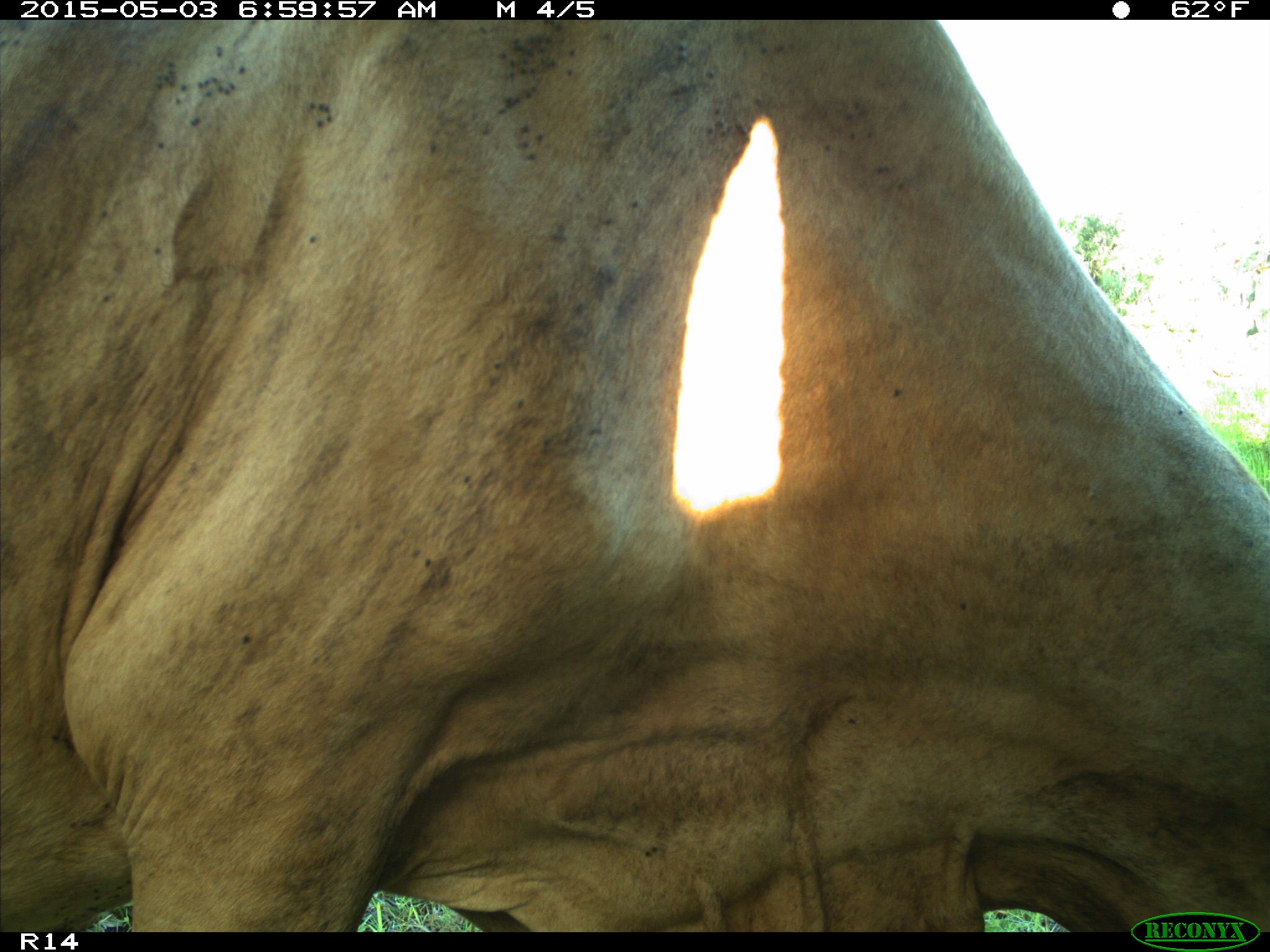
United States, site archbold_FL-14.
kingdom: Animalia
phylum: Chordata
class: Mammalia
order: Artiodactyla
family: Bovidae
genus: Bos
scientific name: Bos taurus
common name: domestic cow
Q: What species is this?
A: Bos taurus (domestic cow).